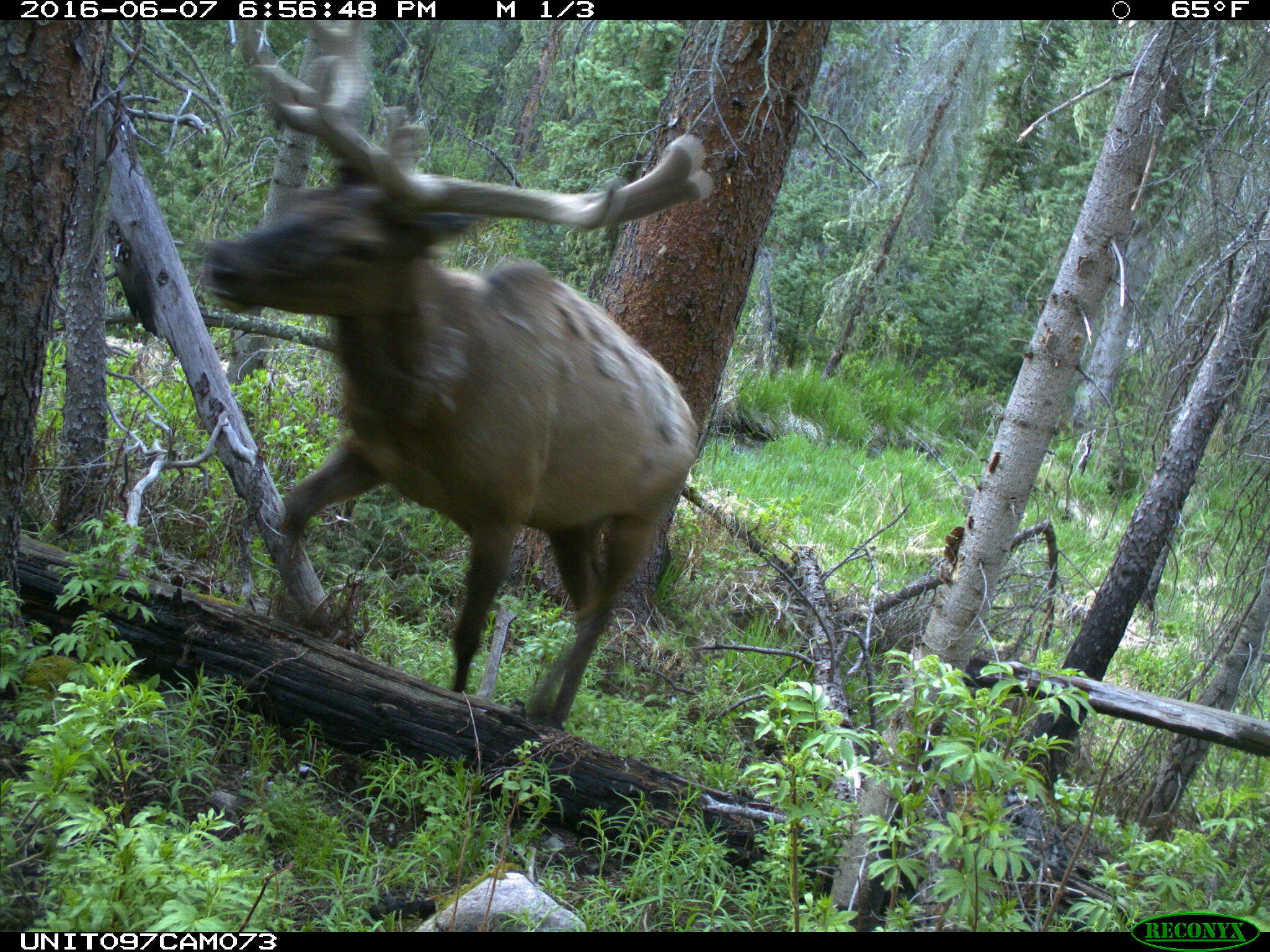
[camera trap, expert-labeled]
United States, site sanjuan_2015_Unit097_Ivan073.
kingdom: Animalia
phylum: Chordata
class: Mammalia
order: Artiodactyla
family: Cervidae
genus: Cervus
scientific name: Cervus elaphus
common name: red deer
Cervus elaphus (red deer).